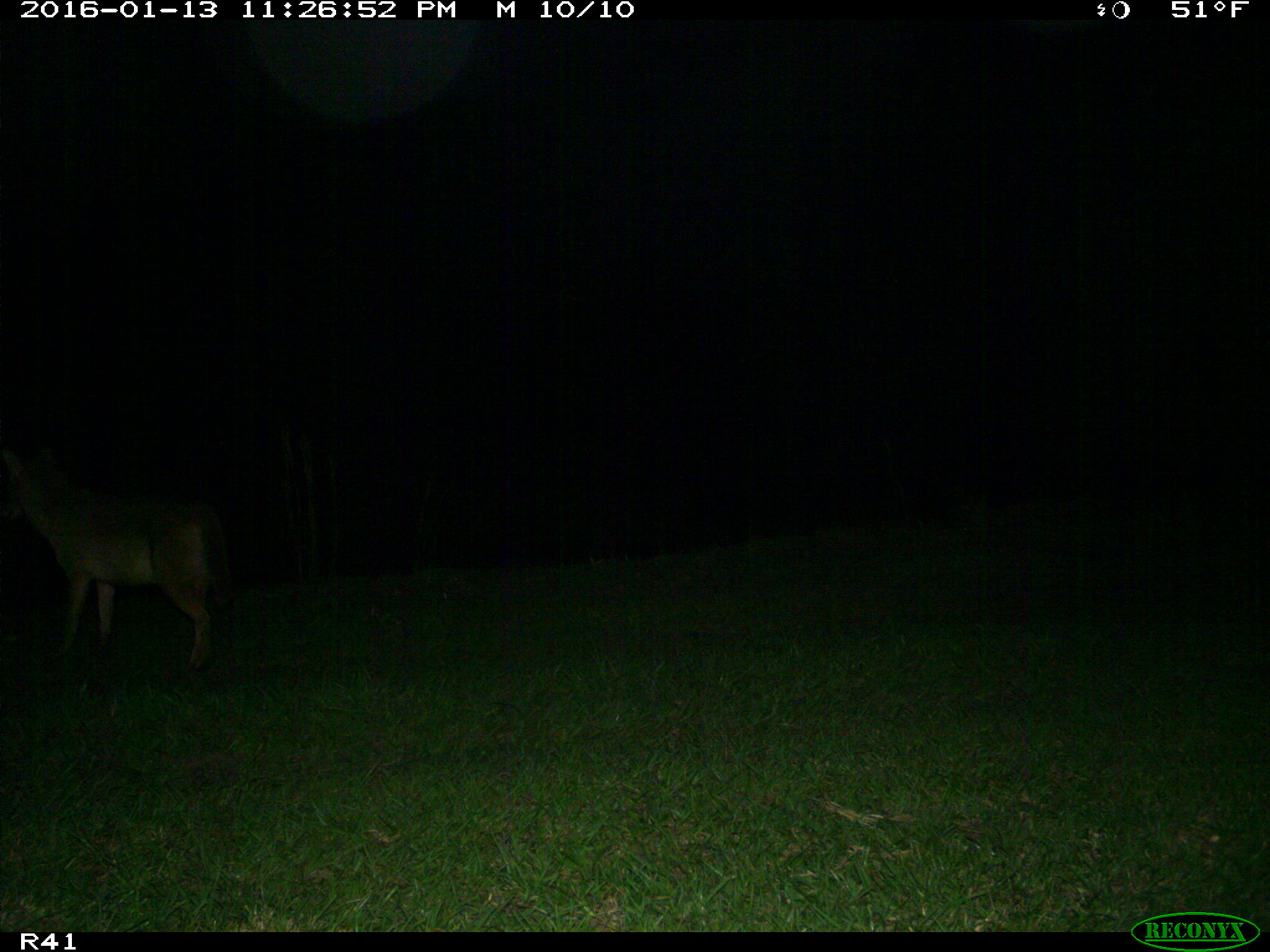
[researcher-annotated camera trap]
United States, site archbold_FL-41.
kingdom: Animalia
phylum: Chordata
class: Mammalia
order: Carnivora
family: Canidae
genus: Canis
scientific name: Canis latrans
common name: coyote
Canis latrans (coyote).